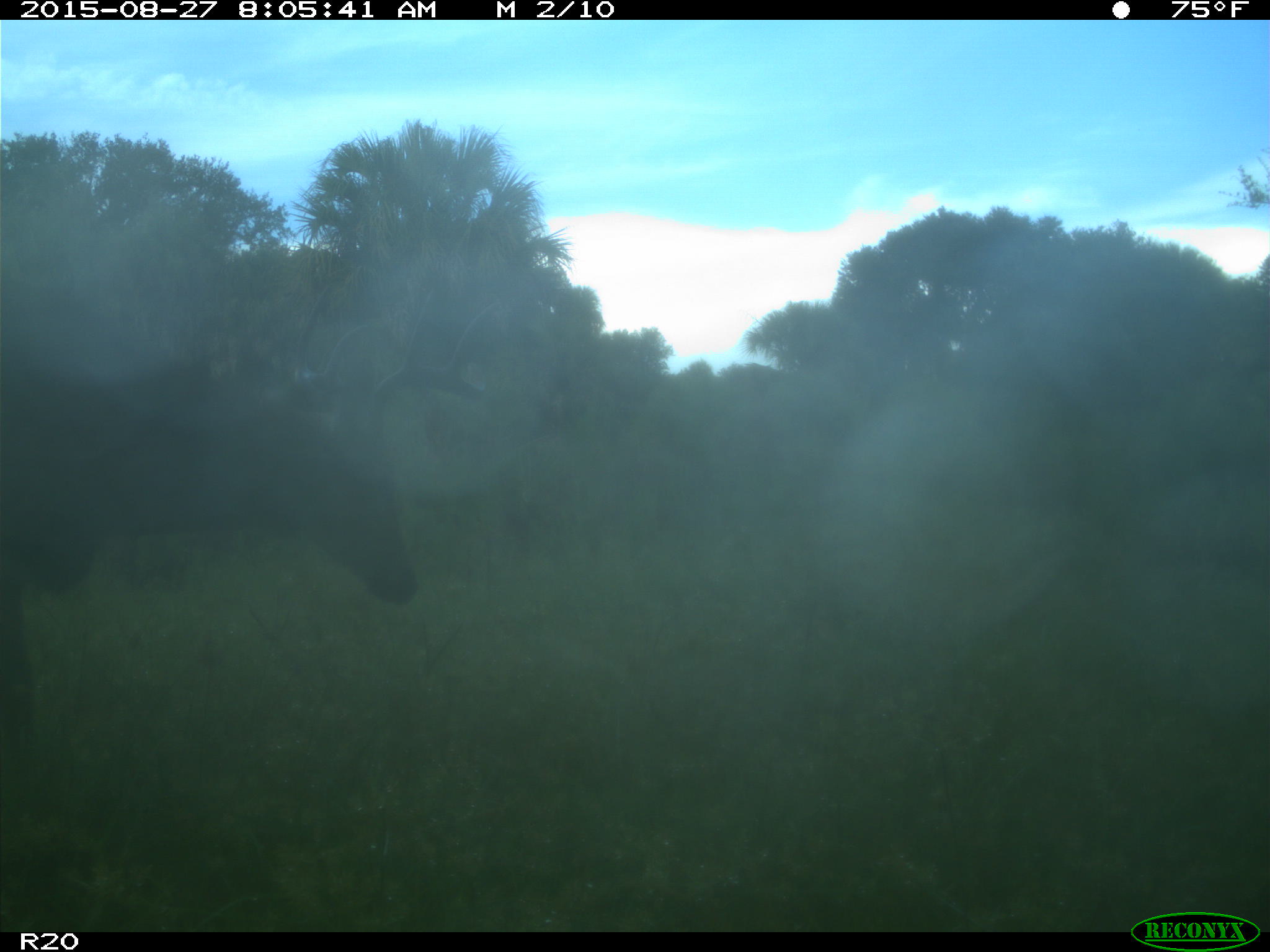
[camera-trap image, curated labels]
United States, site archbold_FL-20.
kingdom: Animalia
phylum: Chordata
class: Mammalia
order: Artiodactyla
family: Cervidae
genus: Odocoileus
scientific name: Odocoileus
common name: deer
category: unidentified deer